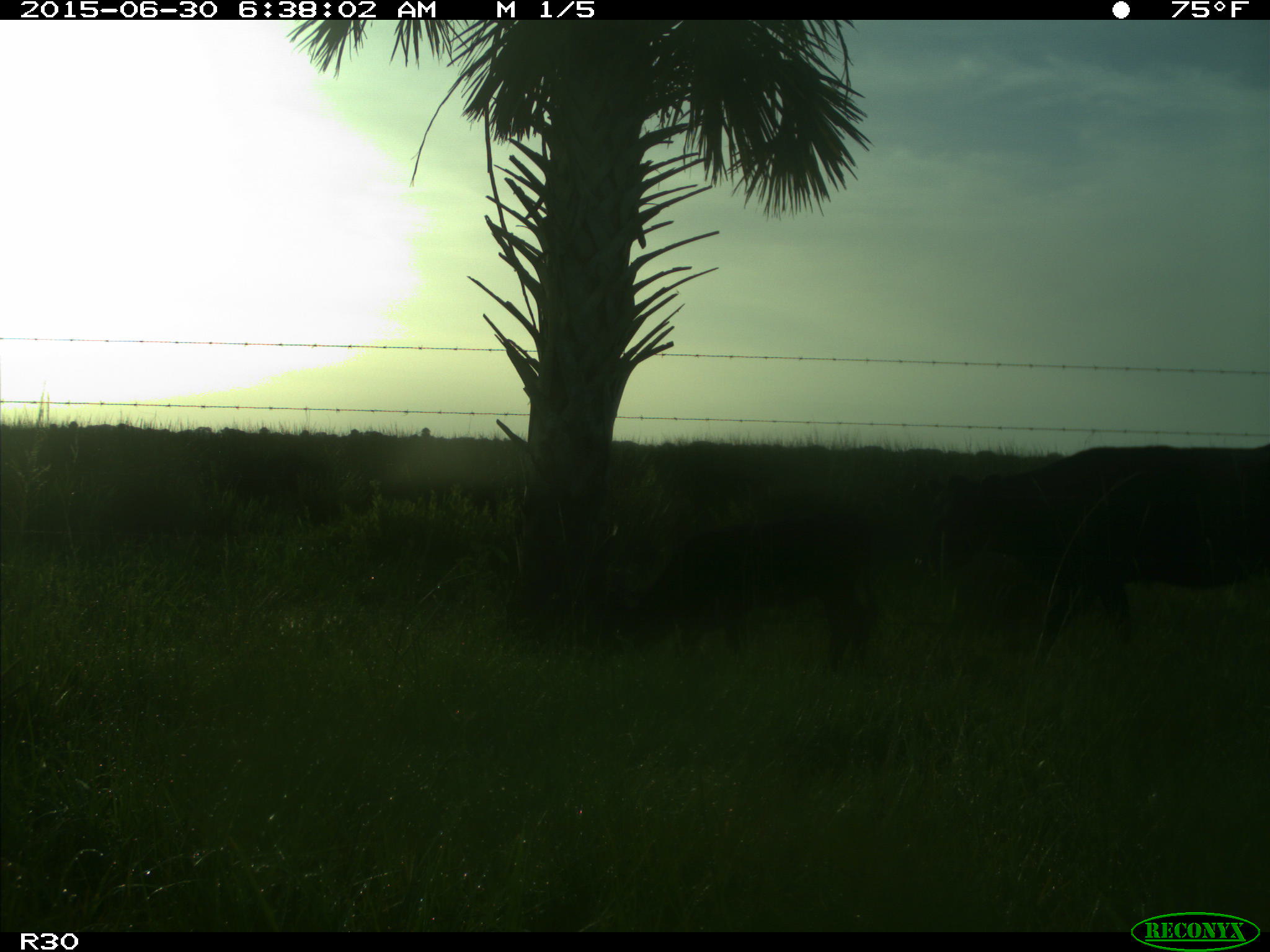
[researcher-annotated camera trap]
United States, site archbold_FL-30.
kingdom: Animalia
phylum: Chordata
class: Mammalia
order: Artiodactyla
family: Bovidae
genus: Bos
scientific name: Bos taurus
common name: domestic cow